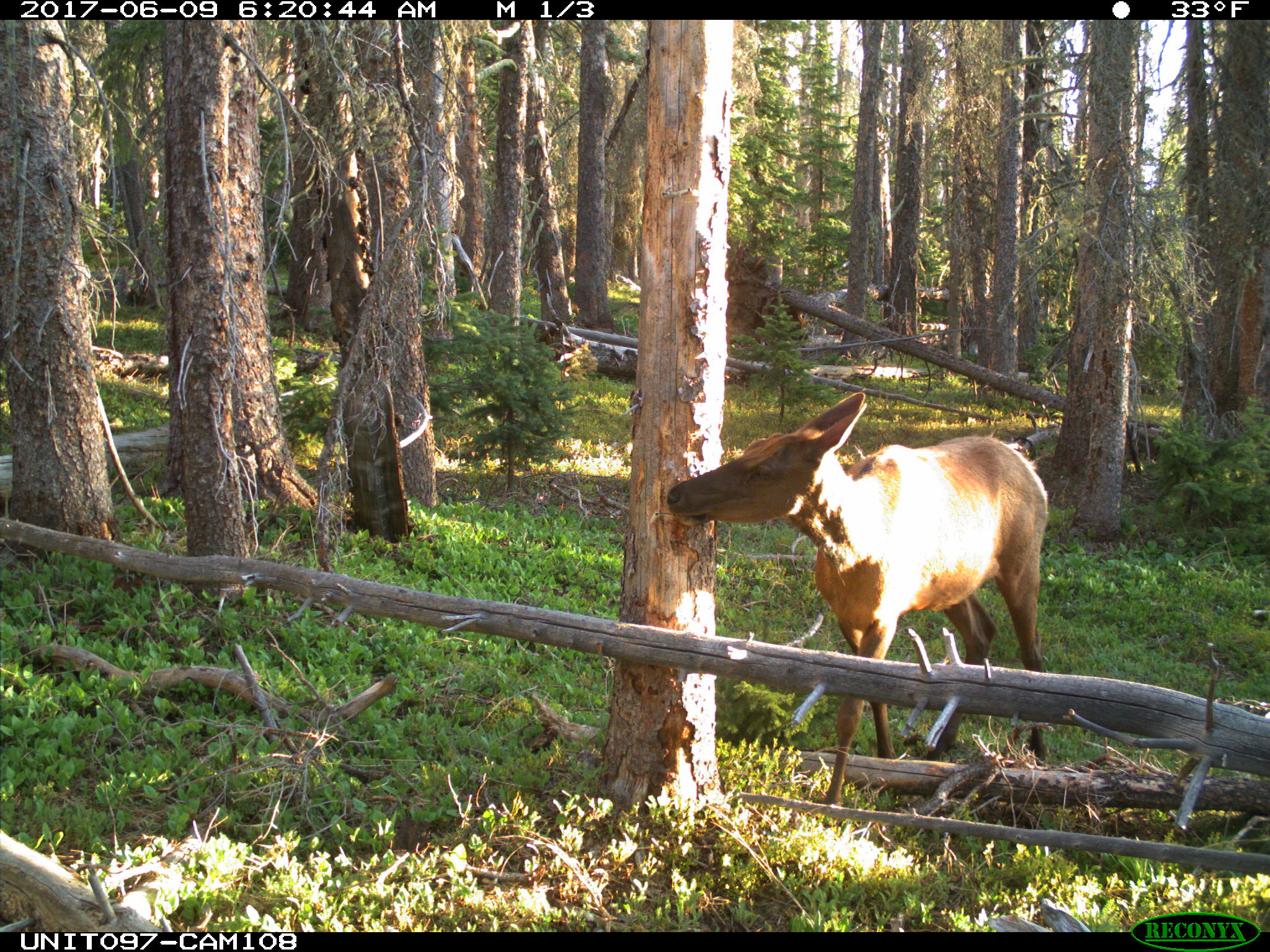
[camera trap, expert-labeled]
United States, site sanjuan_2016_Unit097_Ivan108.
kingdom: Animalia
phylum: Chordata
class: Mammalia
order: Artiodactyla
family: Cervidae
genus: Cervus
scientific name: Cervus elaphus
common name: red deer